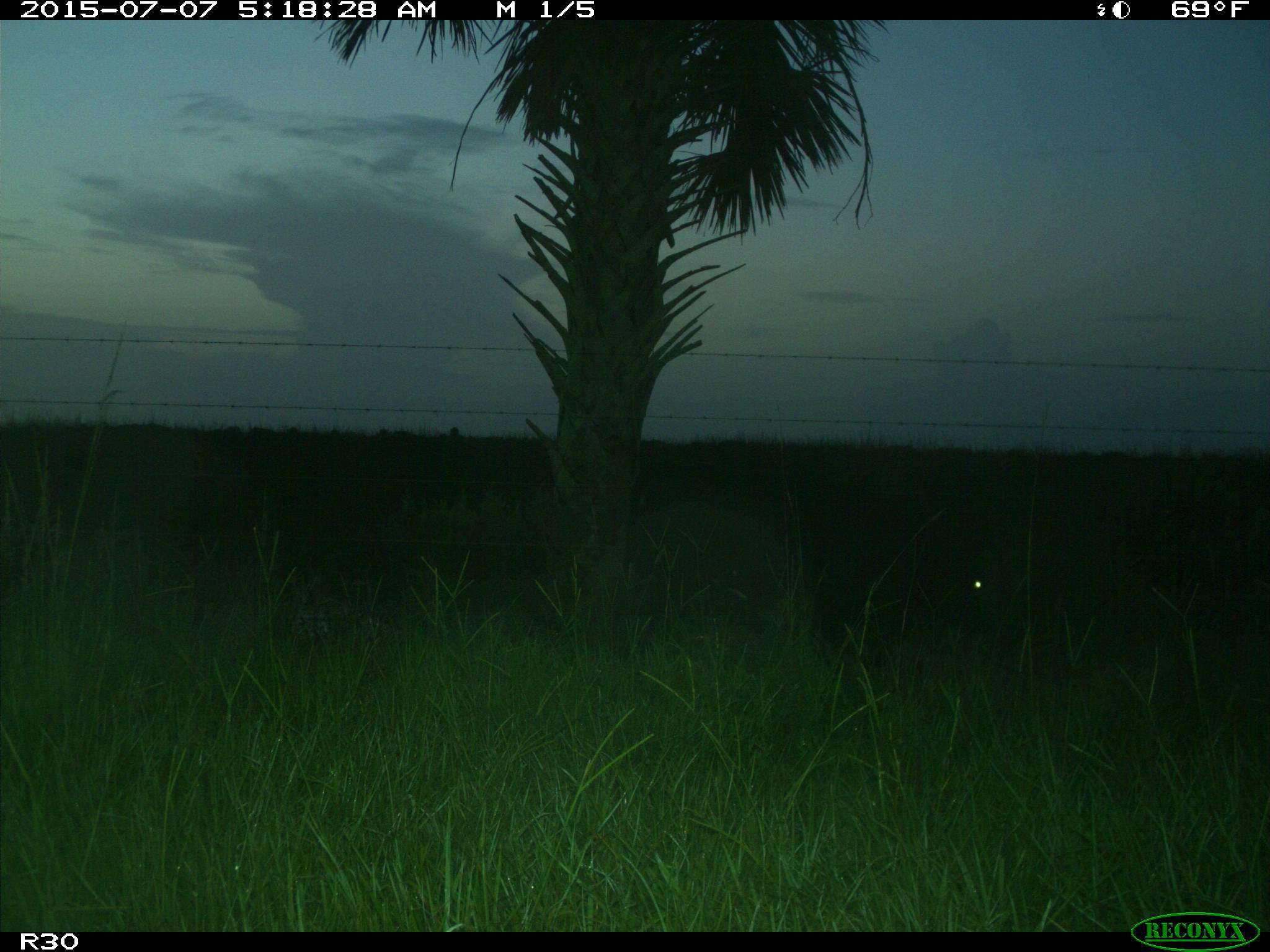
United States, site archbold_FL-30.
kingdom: Animalia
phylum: Chordata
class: Mammalia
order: Artiodactyla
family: Bovidae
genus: Bos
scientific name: Bos taurus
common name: domestic cow